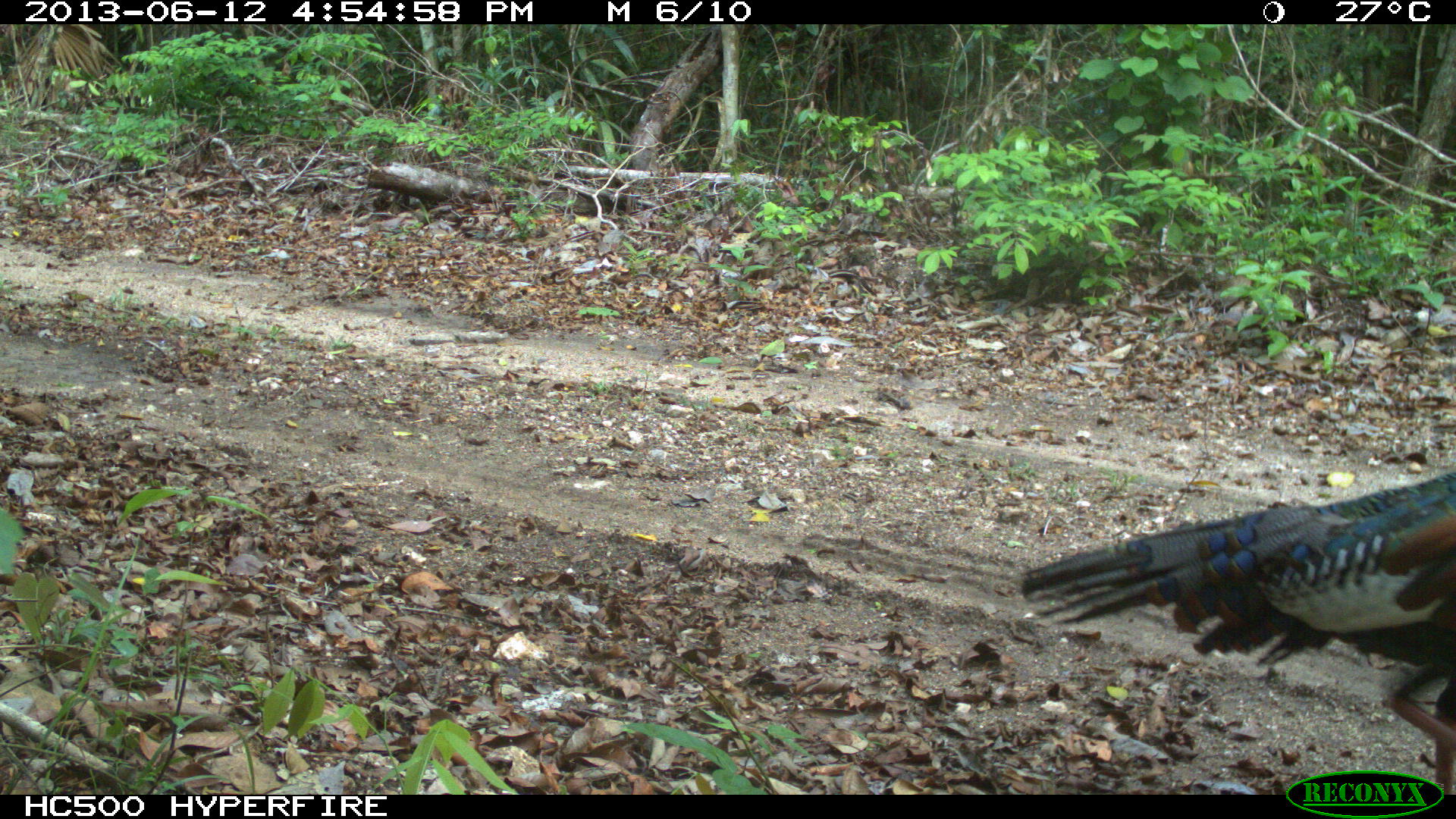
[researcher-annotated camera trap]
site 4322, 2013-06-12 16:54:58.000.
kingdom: Animalia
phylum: Chordata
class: Aves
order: Galliformes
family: Phasianidae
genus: Meleagris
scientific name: Meleagris ocellata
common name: ocellated turkey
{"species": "Meleagris ocellata (ocellated turkey)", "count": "1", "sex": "male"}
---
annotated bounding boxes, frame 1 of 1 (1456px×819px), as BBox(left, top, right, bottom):
meleagris ocellata: BBox(1018, 469, 1456, 795)